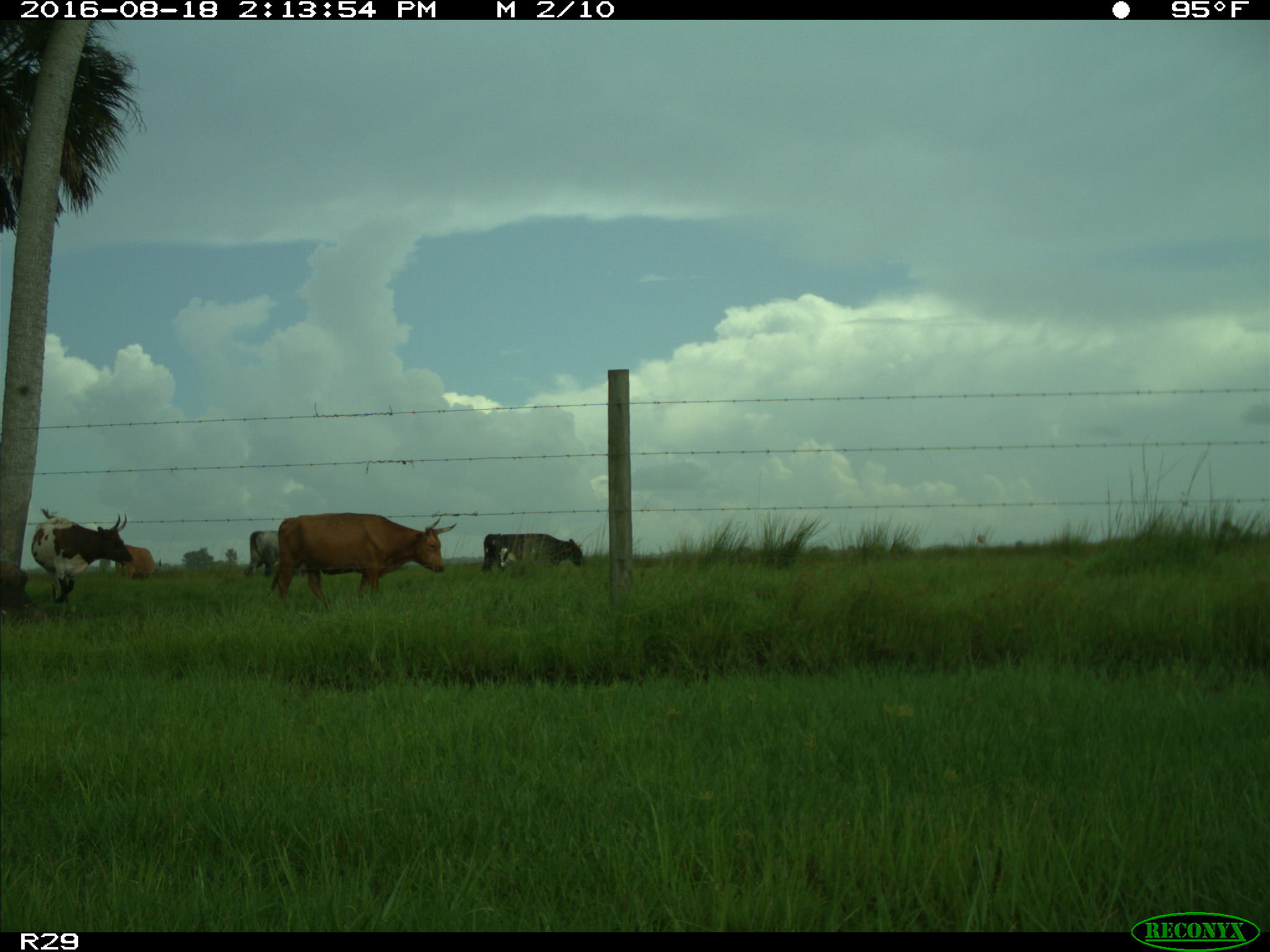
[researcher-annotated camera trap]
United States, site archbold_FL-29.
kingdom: Animalia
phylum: Chordata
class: Mammalia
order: Artiodactyla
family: Bovidae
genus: Bos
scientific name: Bos taurus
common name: domestic cow